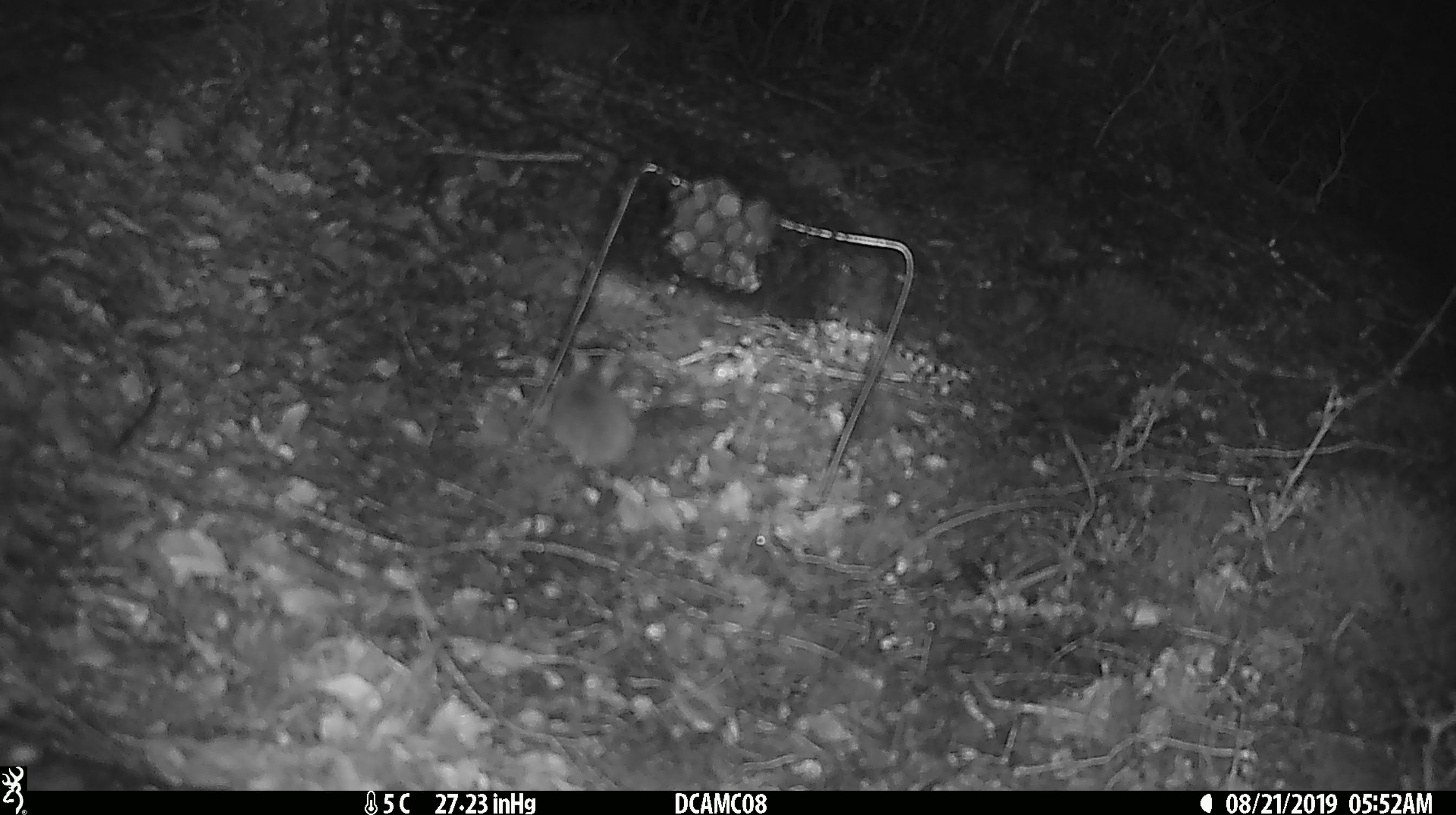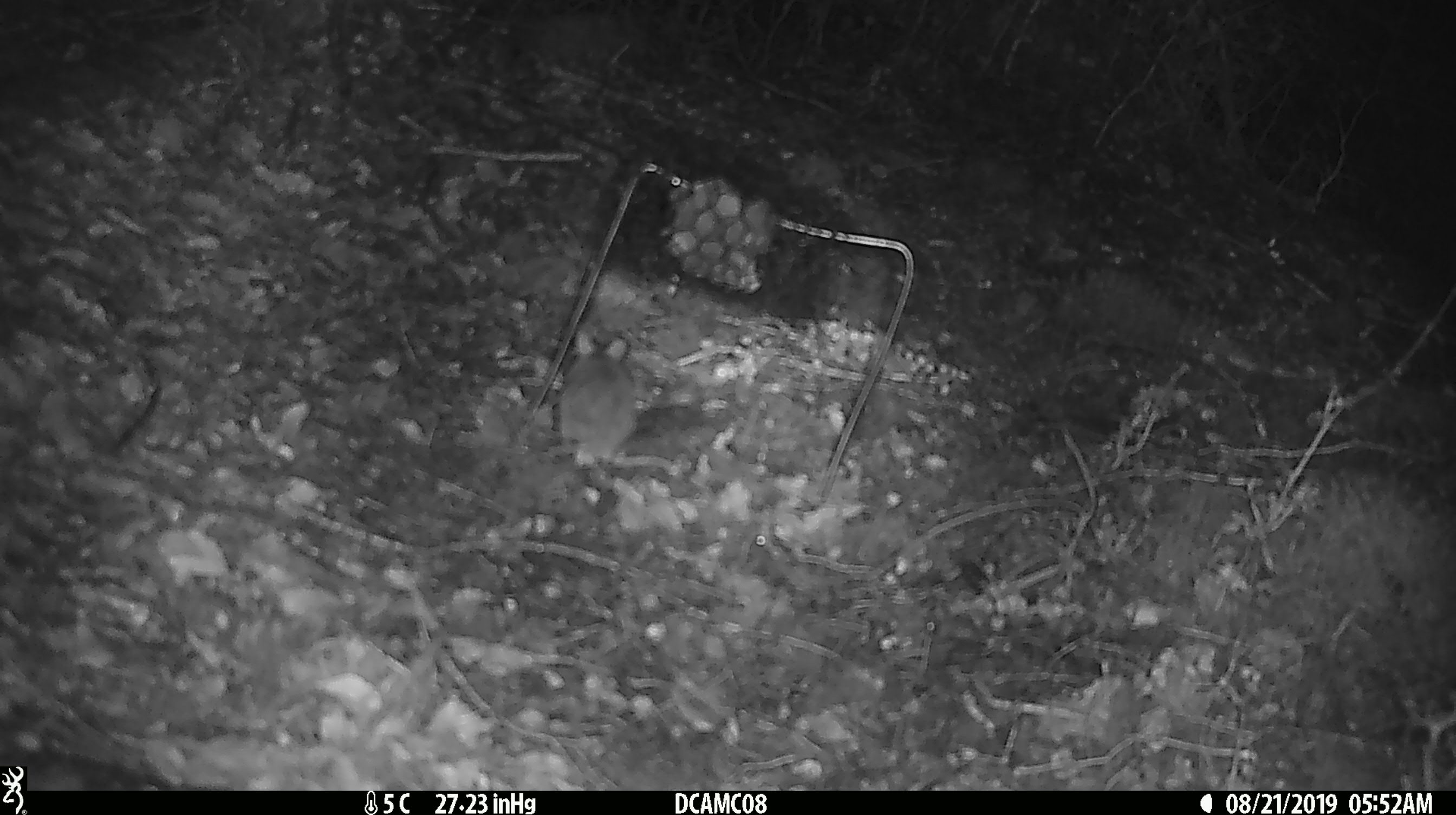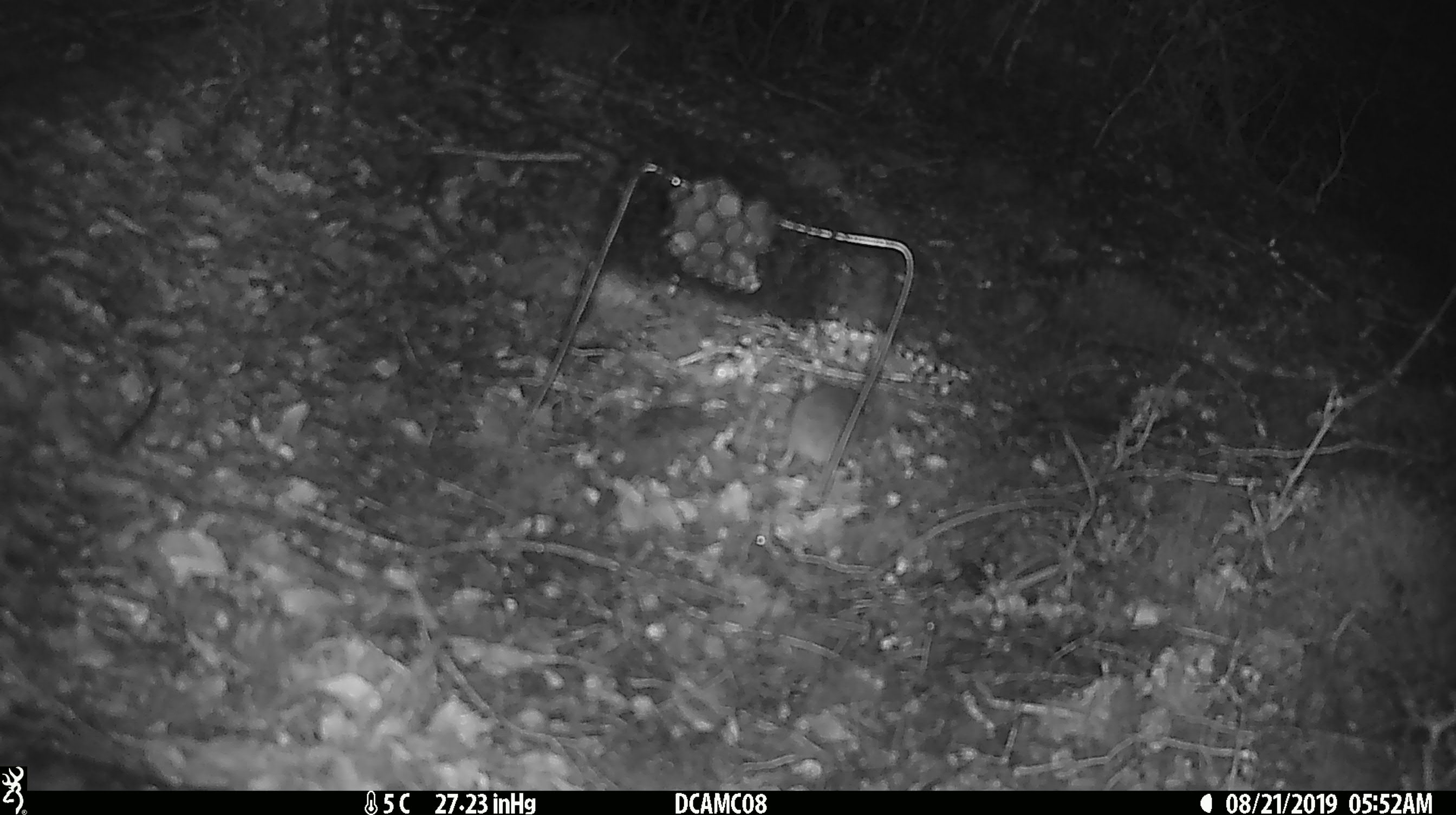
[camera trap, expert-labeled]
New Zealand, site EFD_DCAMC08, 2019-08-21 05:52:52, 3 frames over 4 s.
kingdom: Animalia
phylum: Chordata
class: Mammalia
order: Rodentia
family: Muridae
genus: Mus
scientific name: Mus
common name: mouse